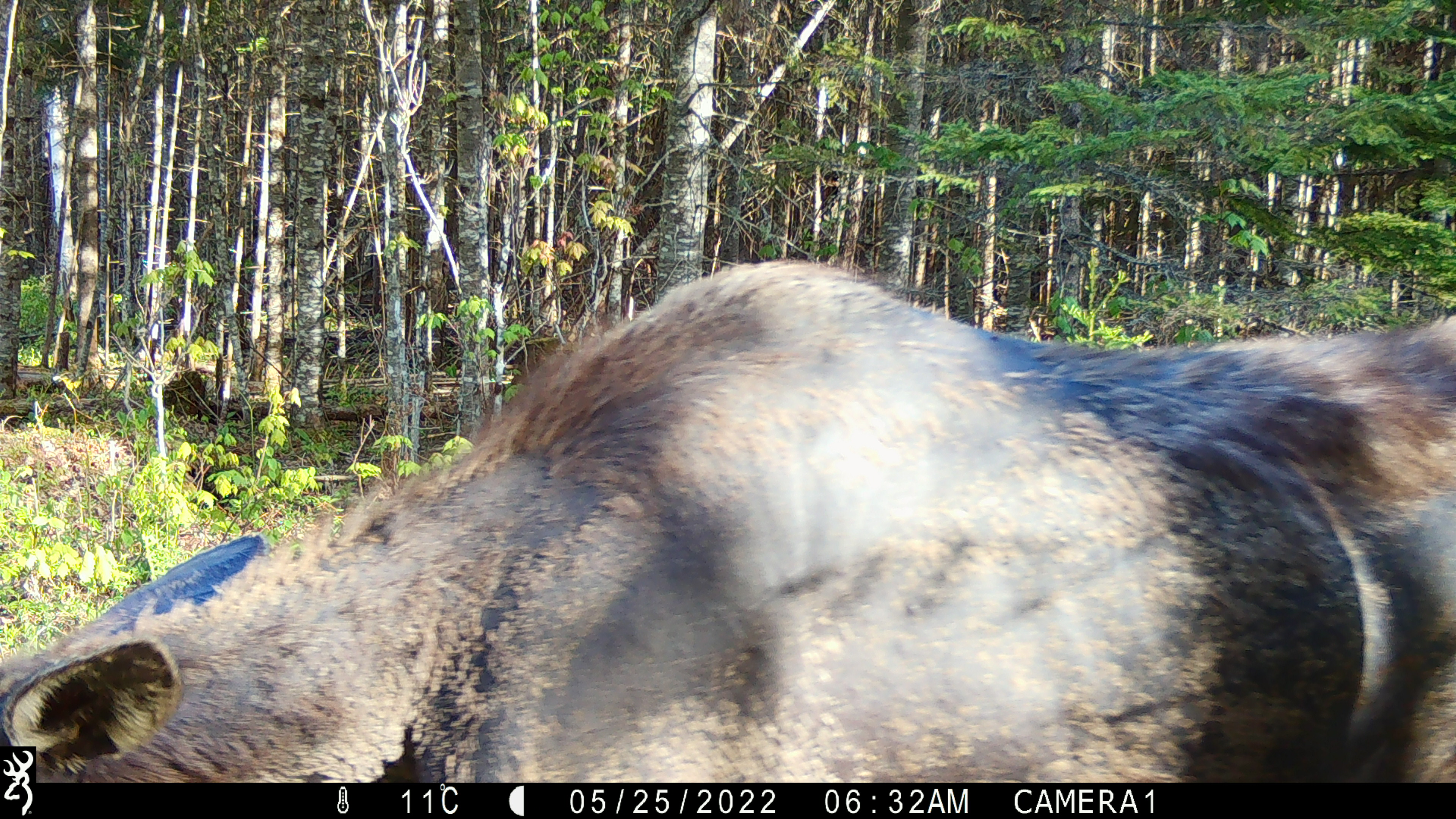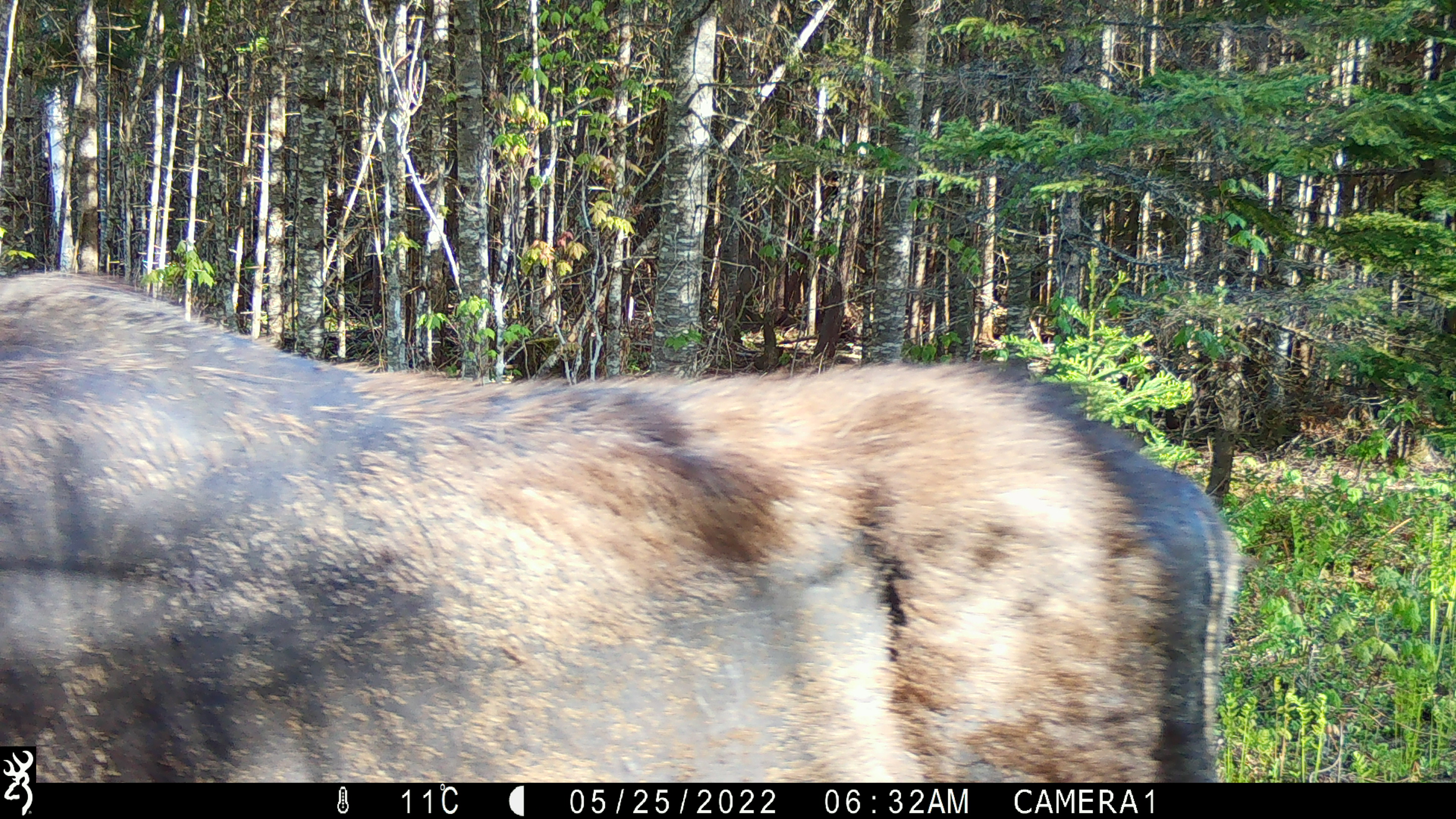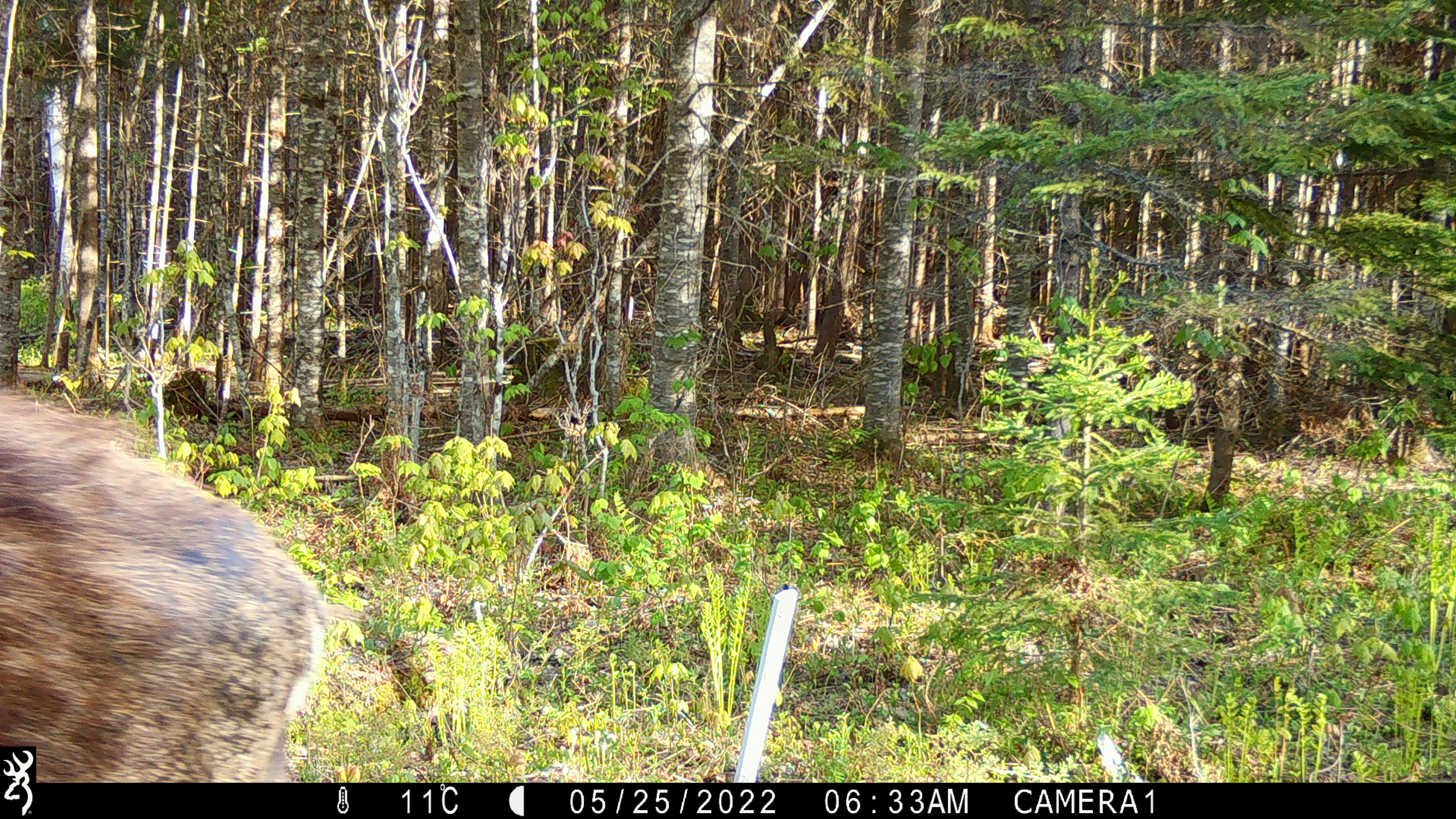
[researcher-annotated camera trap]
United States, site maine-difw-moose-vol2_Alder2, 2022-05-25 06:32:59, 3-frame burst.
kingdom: Animalia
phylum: Chordata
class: Mammalia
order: Artiodactyla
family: Cervidae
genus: Alces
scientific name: Alces alces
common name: moose